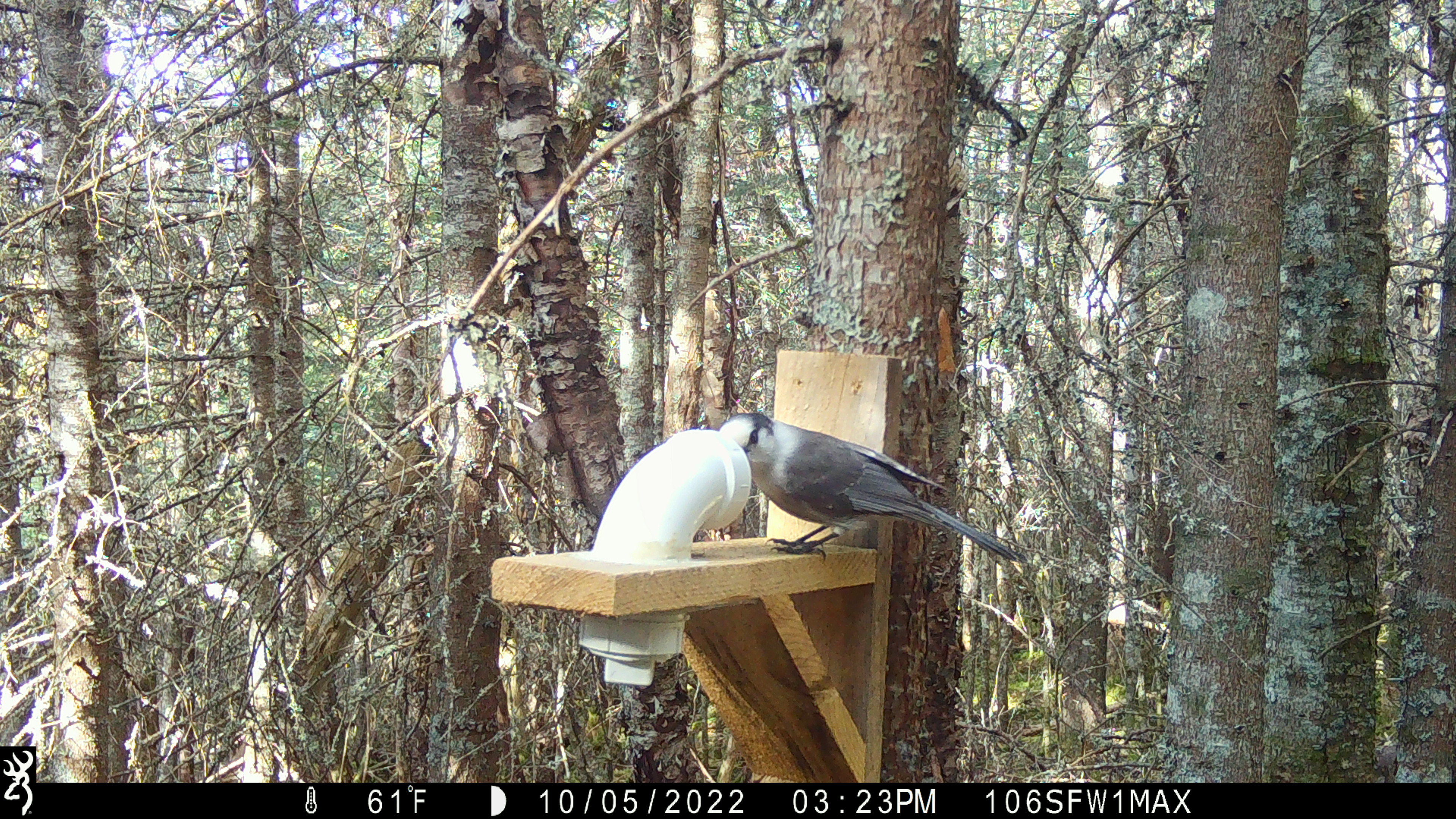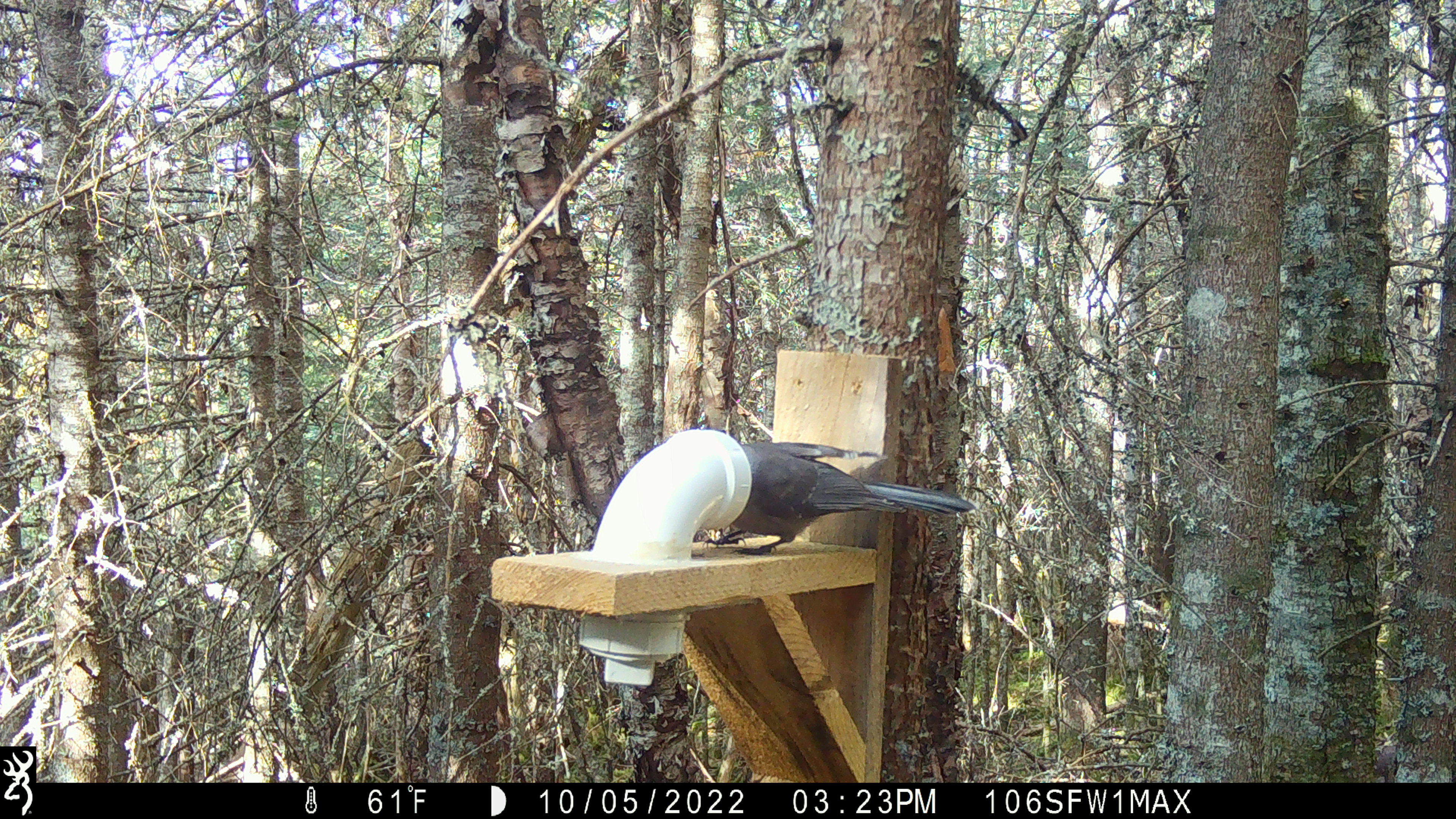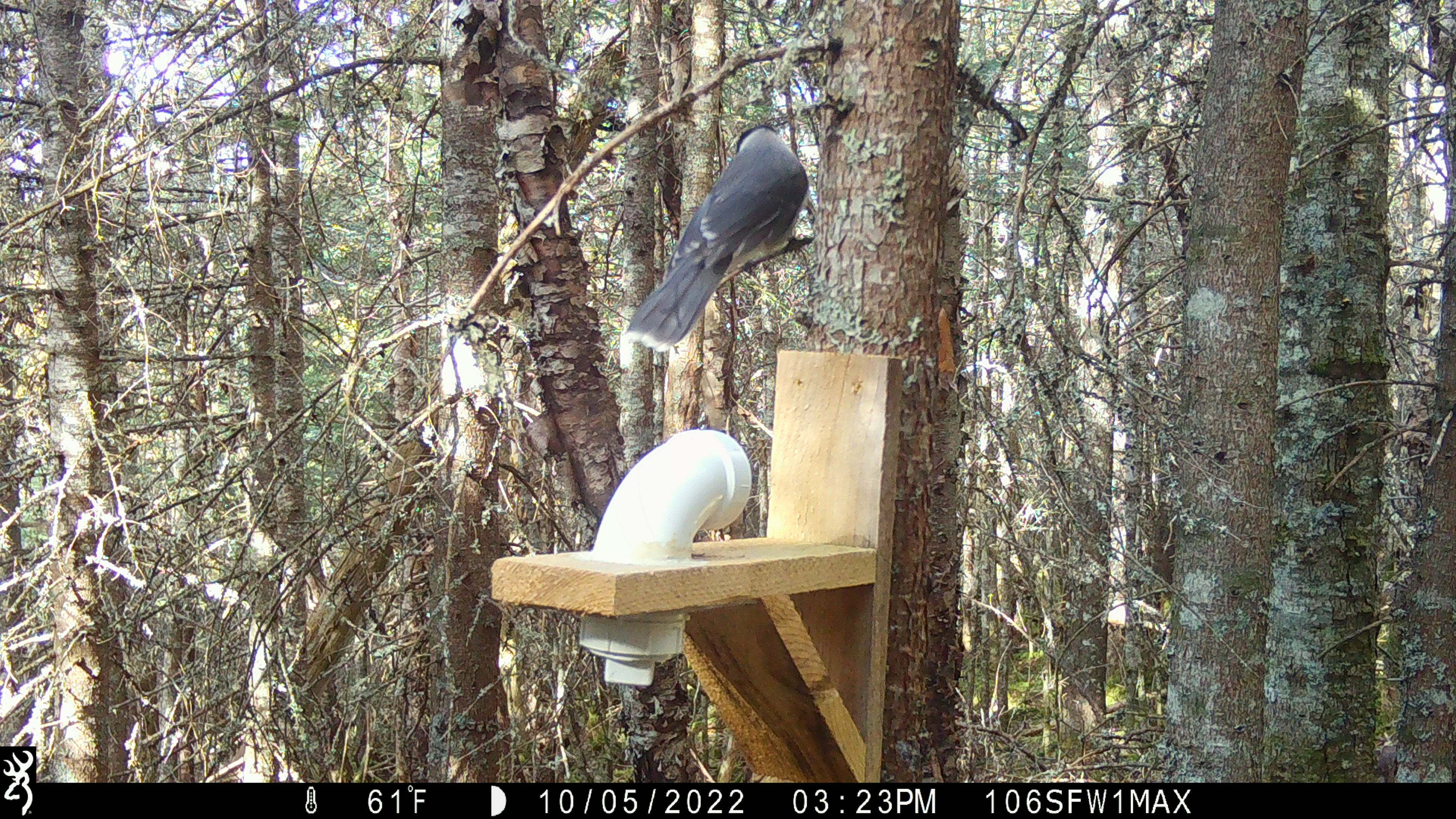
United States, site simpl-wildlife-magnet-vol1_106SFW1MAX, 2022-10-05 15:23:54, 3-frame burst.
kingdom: Animalia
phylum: Chordata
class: Aves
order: Passeriformes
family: Corvidae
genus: Perisoreus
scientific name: Perisoreus canadensis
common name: canada jay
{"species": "canada jay (Perisoreus canadensis)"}